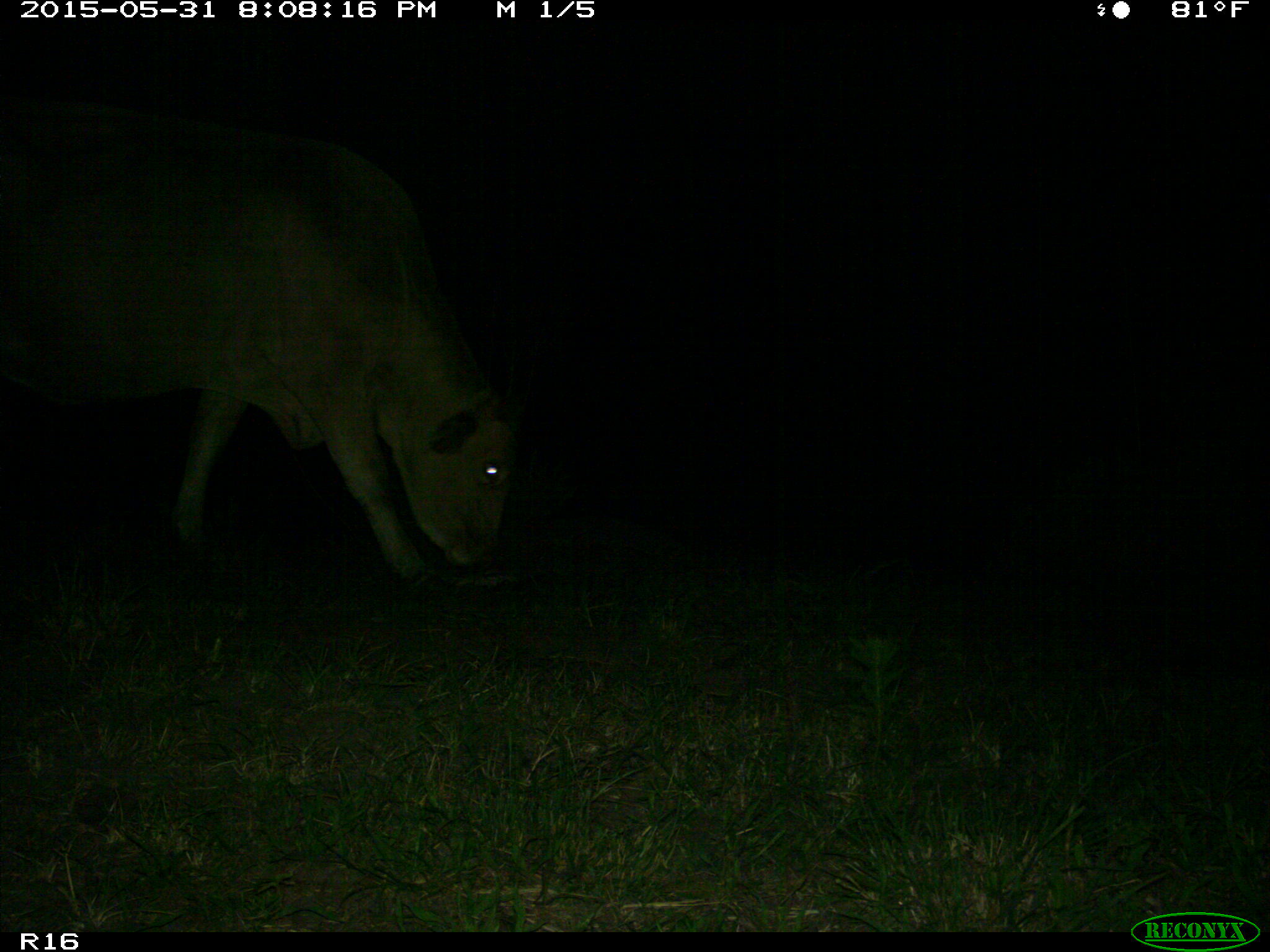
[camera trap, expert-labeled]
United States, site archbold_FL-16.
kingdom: Animalia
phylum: Chordata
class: Mammalia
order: Artiodactyla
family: Bovidae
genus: Bos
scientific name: Bos taurus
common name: domestic cow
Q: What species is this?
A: Bos taurus (domestic cow).